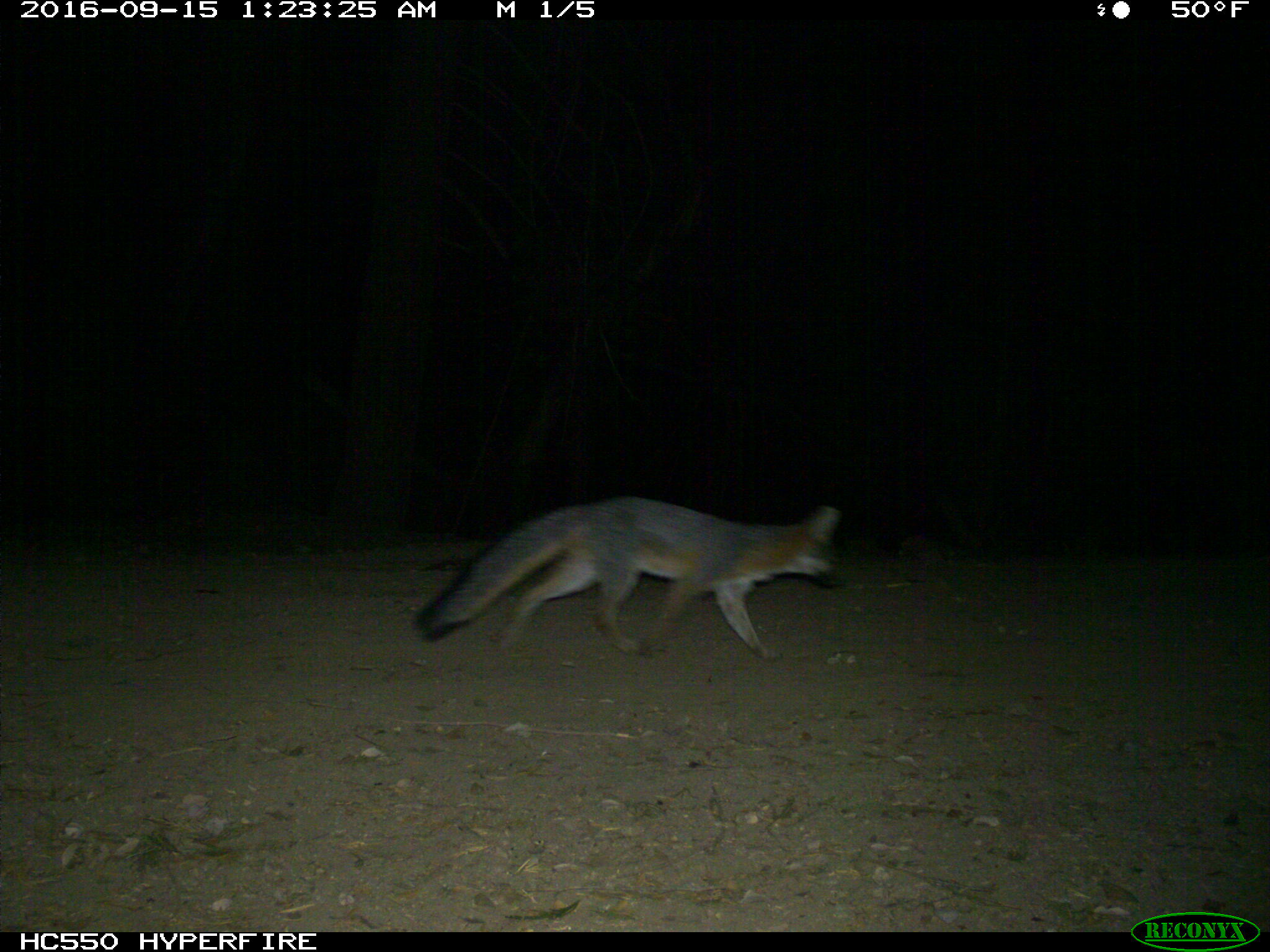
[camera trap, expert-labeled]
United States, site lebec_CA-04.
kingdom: Animalia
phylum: Chordata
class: Mammalia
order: Carnivora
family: Canidae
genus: Urocyon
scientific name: Urocyon cinereoargenteus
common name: gray fox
Urocyon cinereoargenteus (gray fox).